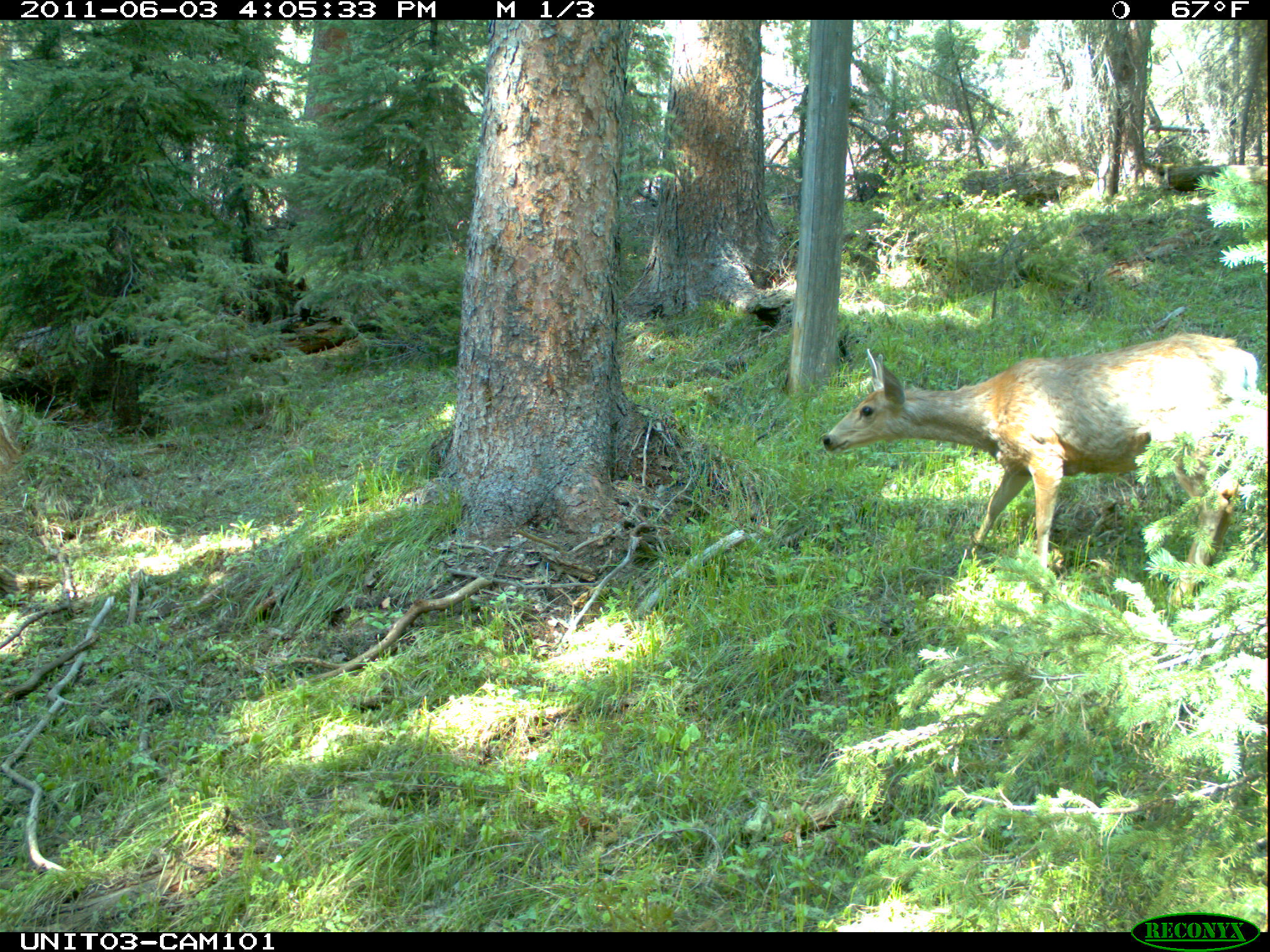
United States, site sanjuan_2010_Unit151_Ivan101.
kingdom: Animalia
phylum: Chordata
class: Mammalia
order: Artiodactyla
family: Cervidae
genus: Odocoileus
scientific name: Odocoileus hemionus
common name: mule deer